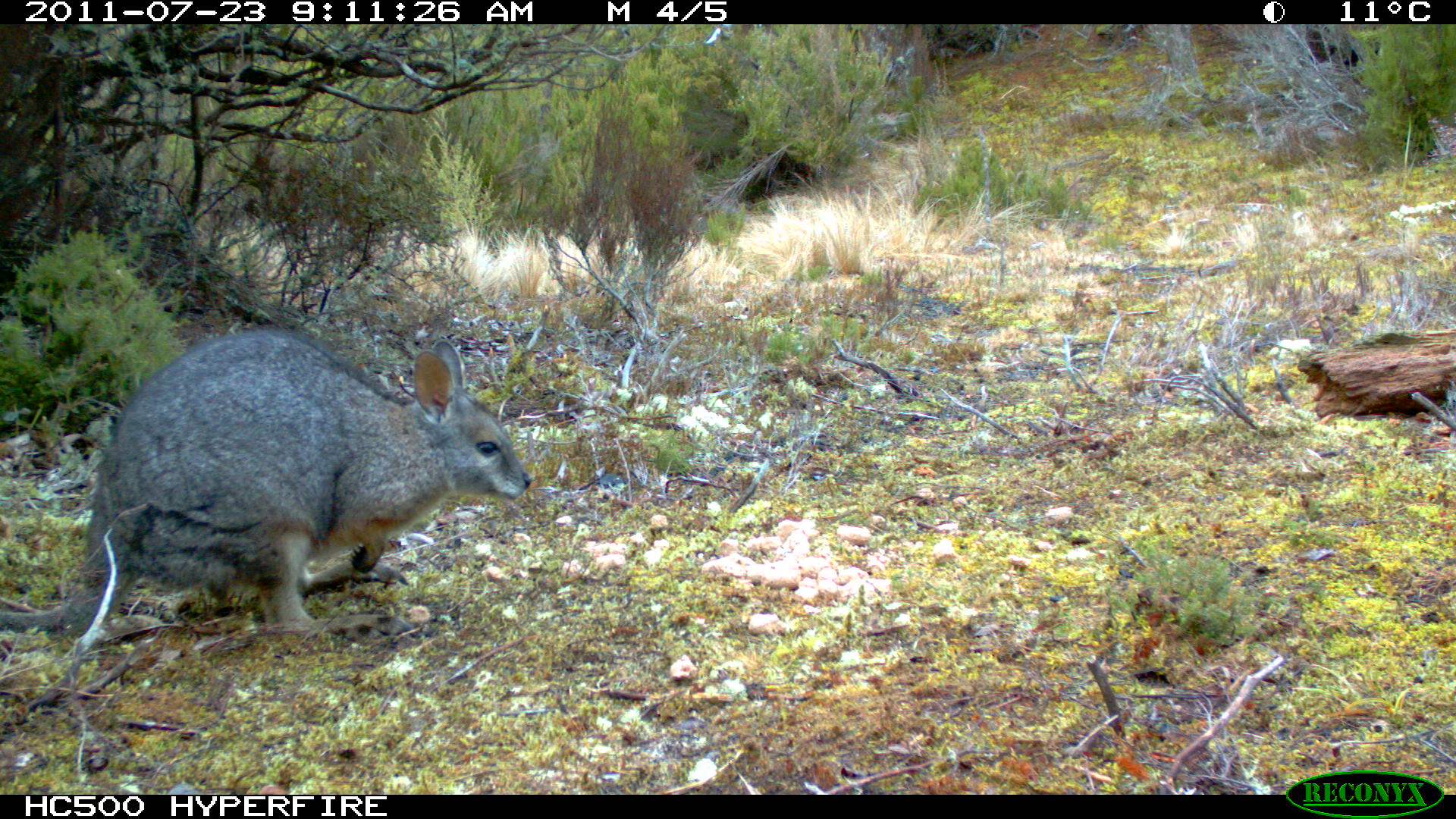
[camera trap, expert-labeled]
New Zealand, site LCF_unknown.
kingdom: Animalia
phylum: Chordata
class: Mammalia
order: Diprotodontia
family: Macropodidae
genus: Notamacropus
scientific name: Notamacropus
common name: wallaby